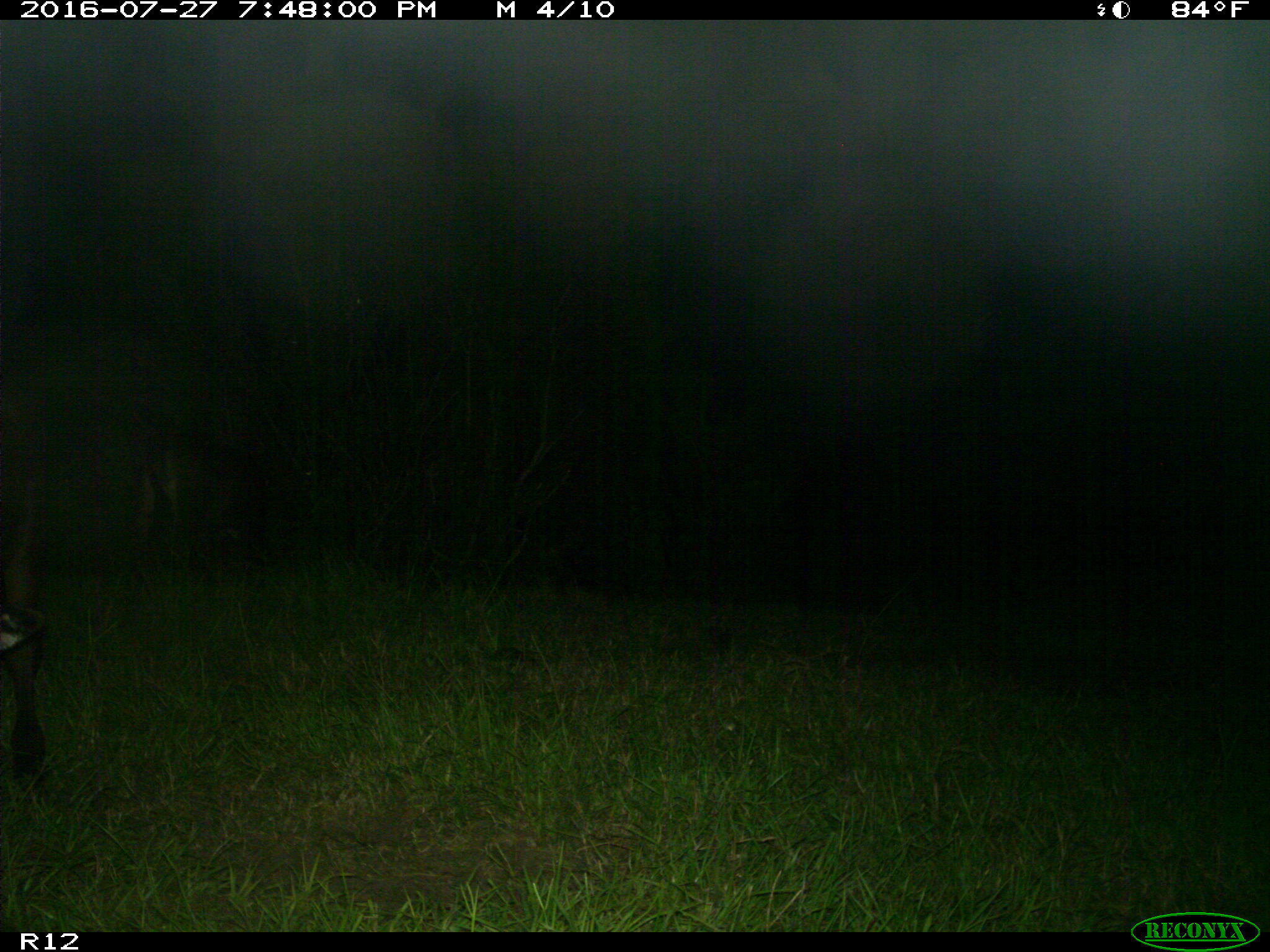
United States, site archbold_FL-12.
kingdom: Animalia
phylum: Chordata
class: Mammalia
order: Artiodactyla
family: Bovidae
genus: Bos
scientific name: Bos taurus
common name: domestic cow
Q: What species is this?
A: Bos taurus (domestic cow).